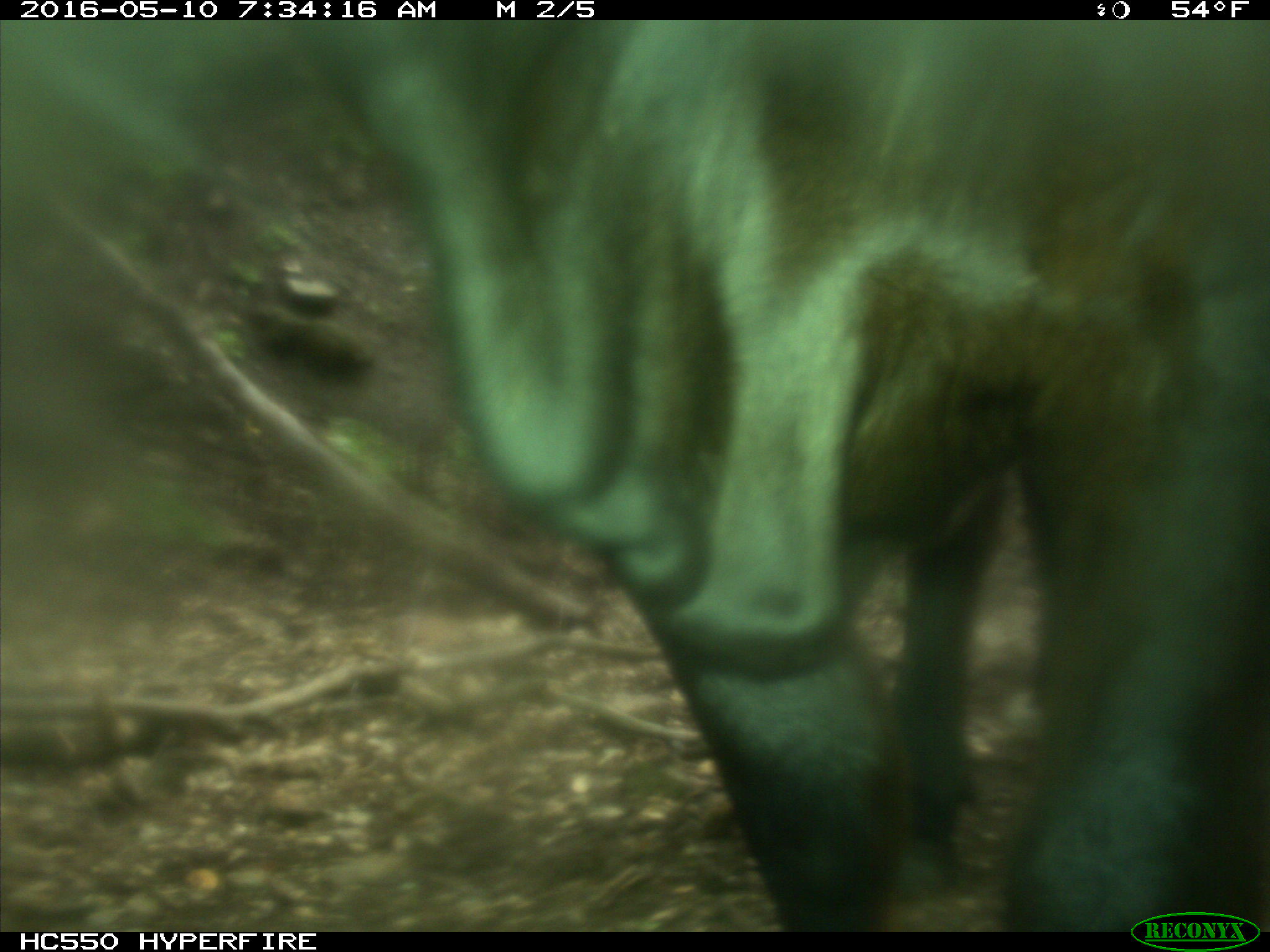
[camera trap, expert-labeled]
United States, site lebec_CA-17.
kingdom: Animalia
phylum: Chordata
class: Mammalia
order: Artiodactyla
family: Bovidae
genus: Bos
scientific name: Bos taurus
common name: domestic cow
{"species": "Bos taurus (domestic cow)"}